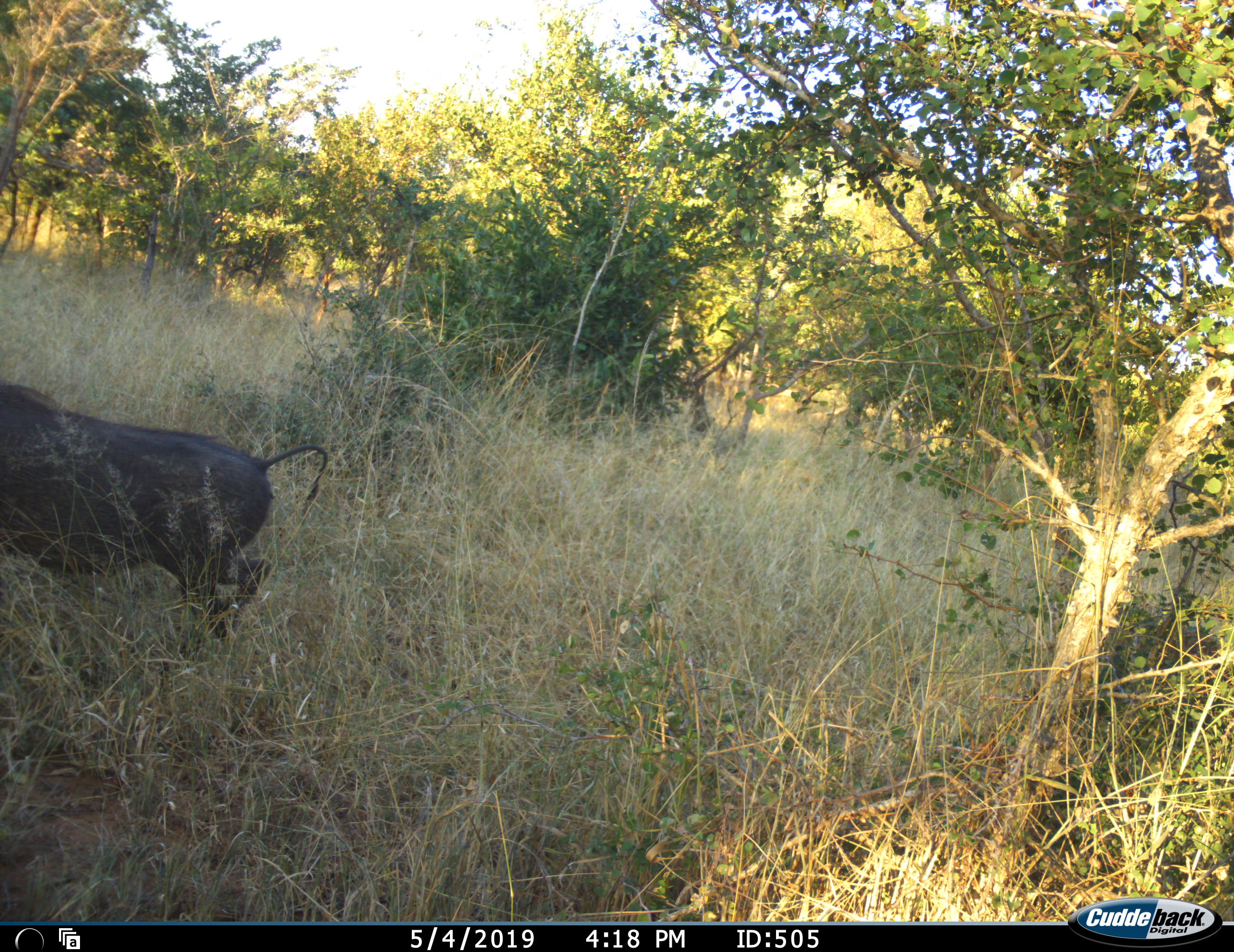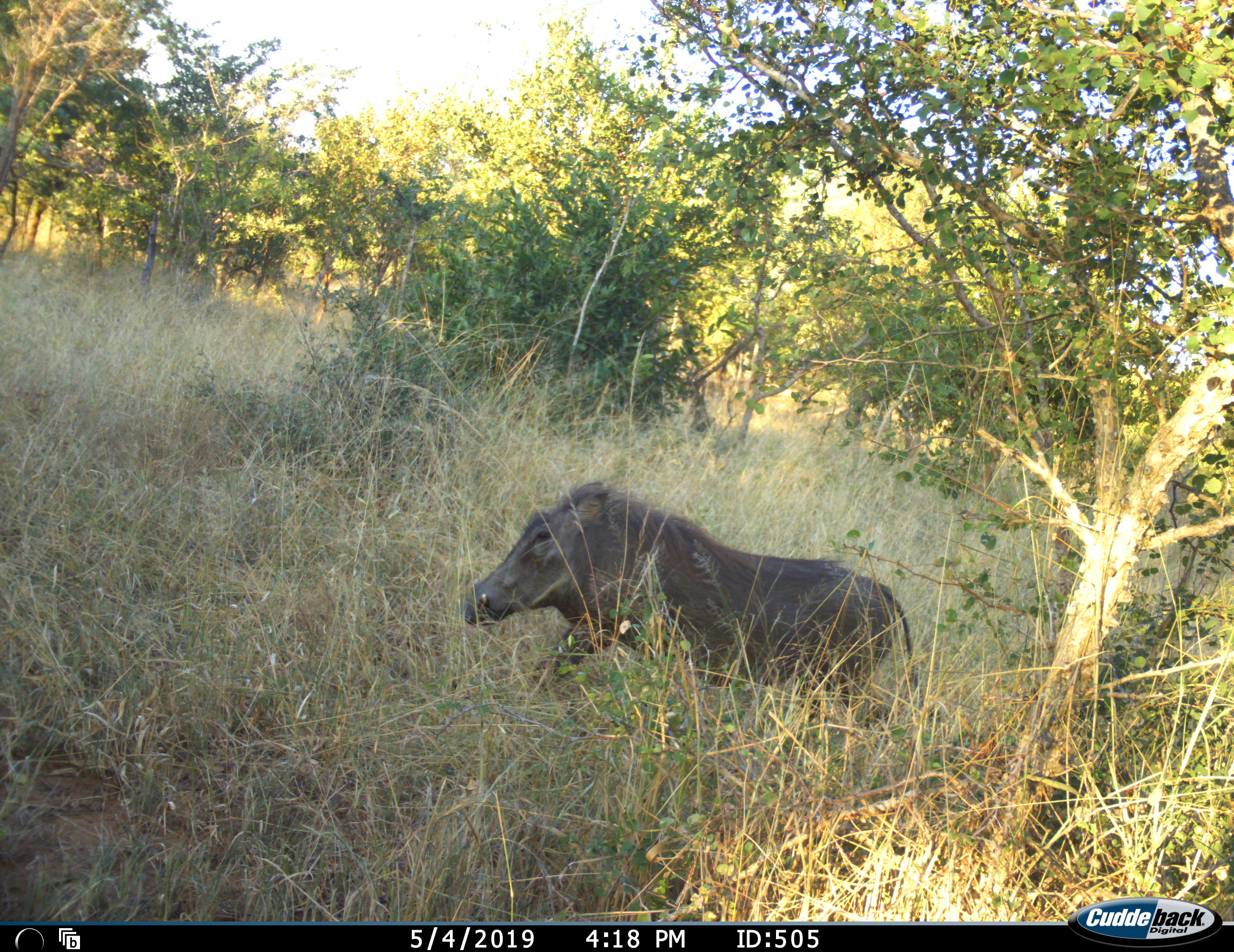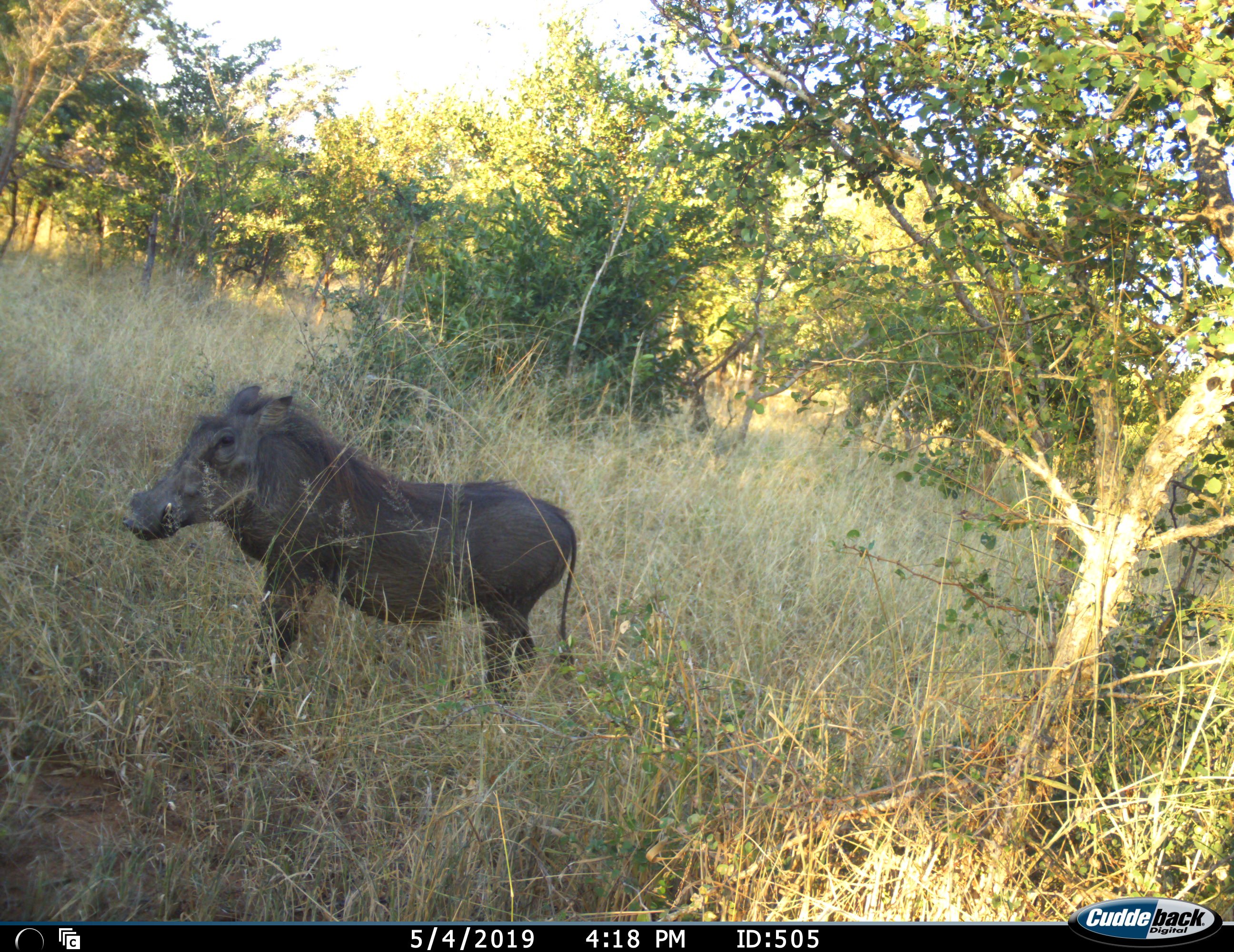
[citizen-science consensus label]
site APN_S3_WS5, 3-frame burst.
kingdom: Animalia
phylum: Chordata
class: Mammalia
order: Artiodactyla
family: Suidae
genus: Phacochoerus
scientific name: Phacochoerus africanus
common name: warthog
Warthog (Phacochoerus africanus), count 1. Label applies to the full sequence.